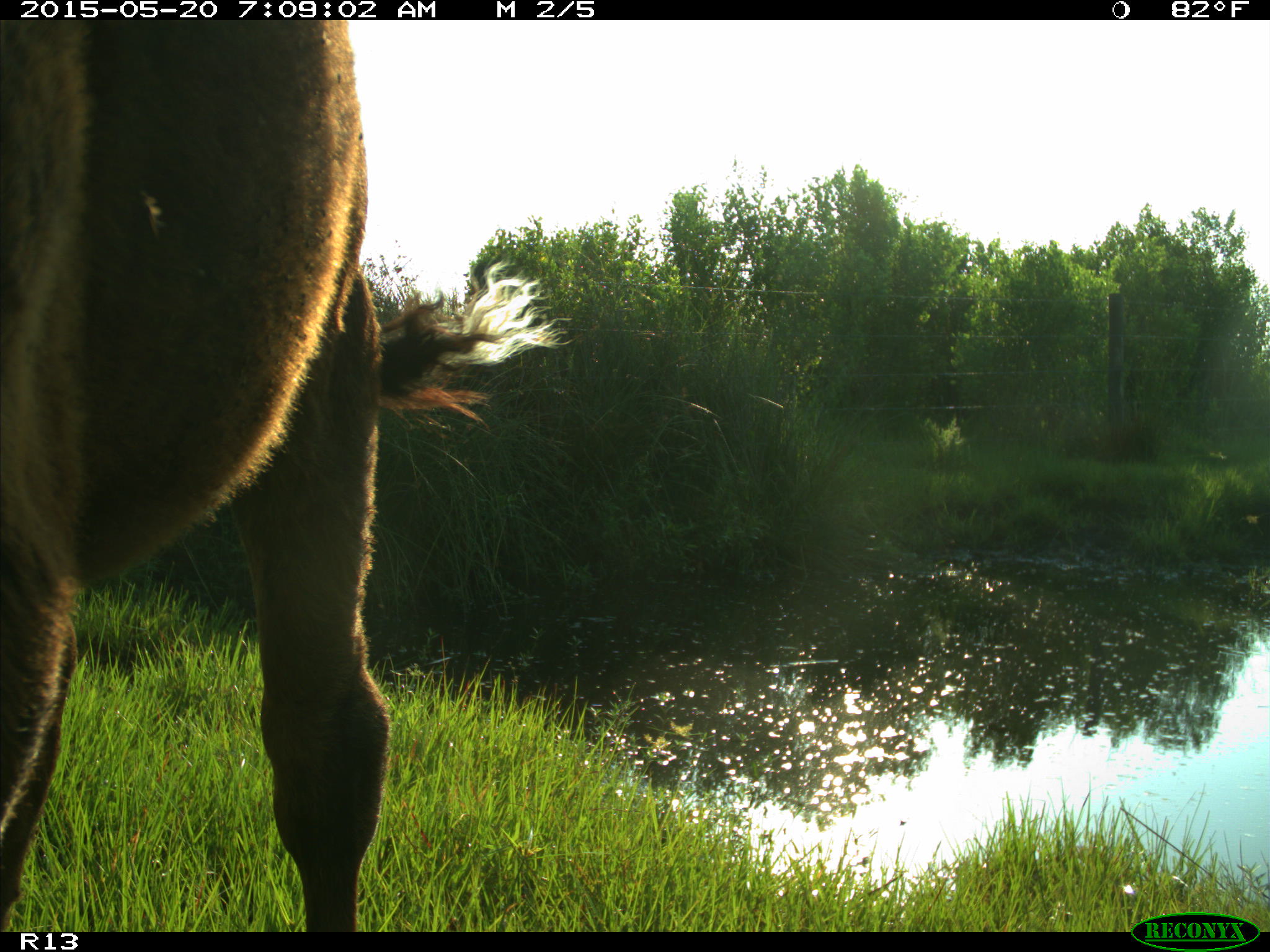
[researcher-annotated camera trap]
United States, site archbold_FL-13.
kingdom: Animalia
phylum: Chordata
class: Mammalia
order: Artiodactyla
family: Bovidae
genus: Bos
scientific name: Bos taurus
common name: domestic cow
Bos taurus (domestic cow).